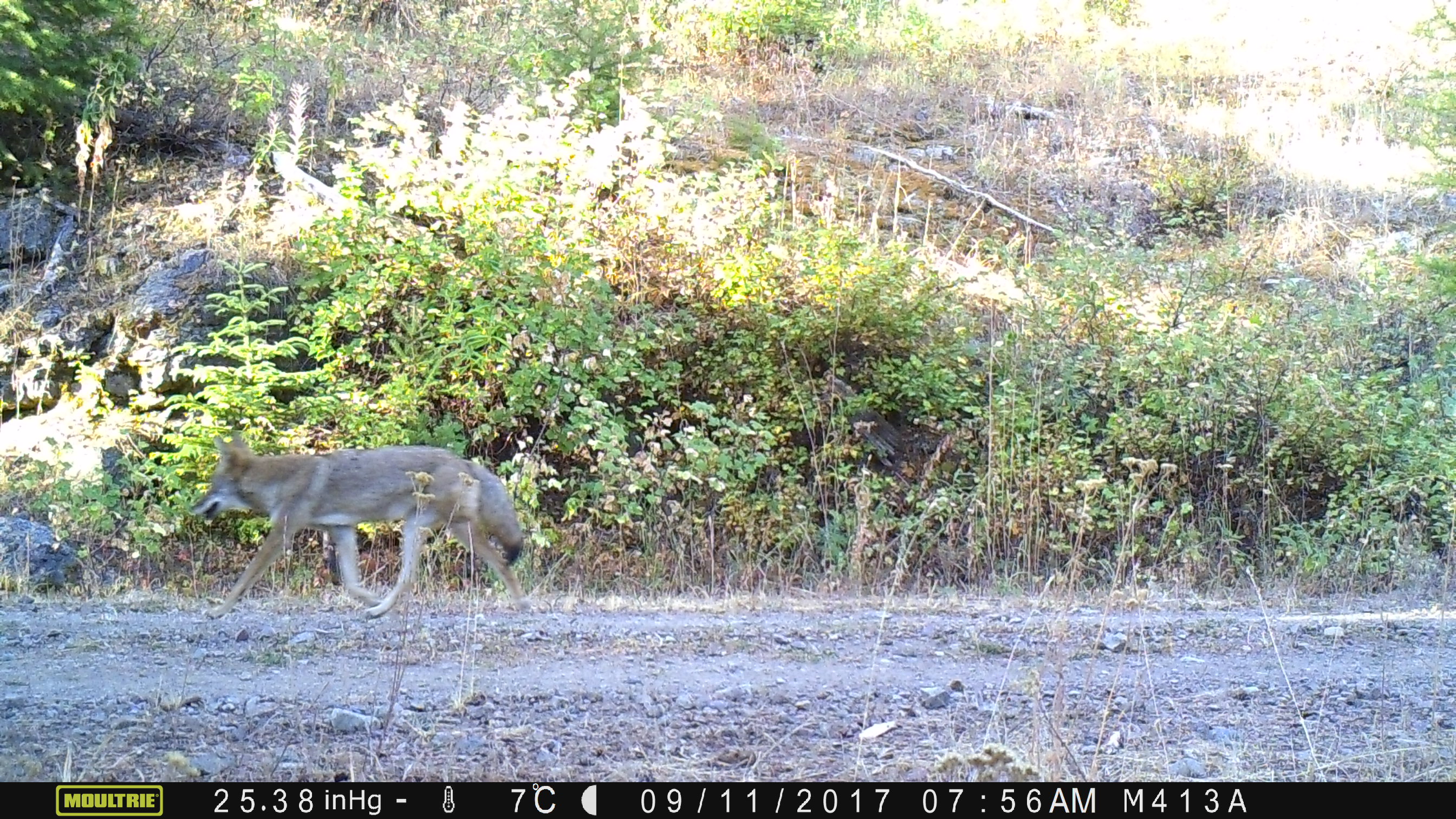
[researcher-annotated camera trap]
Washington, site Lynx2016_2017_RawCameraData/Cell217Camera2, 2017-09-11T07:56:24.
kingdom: Animalia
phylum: Chordata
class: Mammalia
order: Carnivora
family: Canidae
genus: Canis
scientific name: Canis latrans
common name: coyote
Canis latrans (coyote). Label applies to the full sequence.